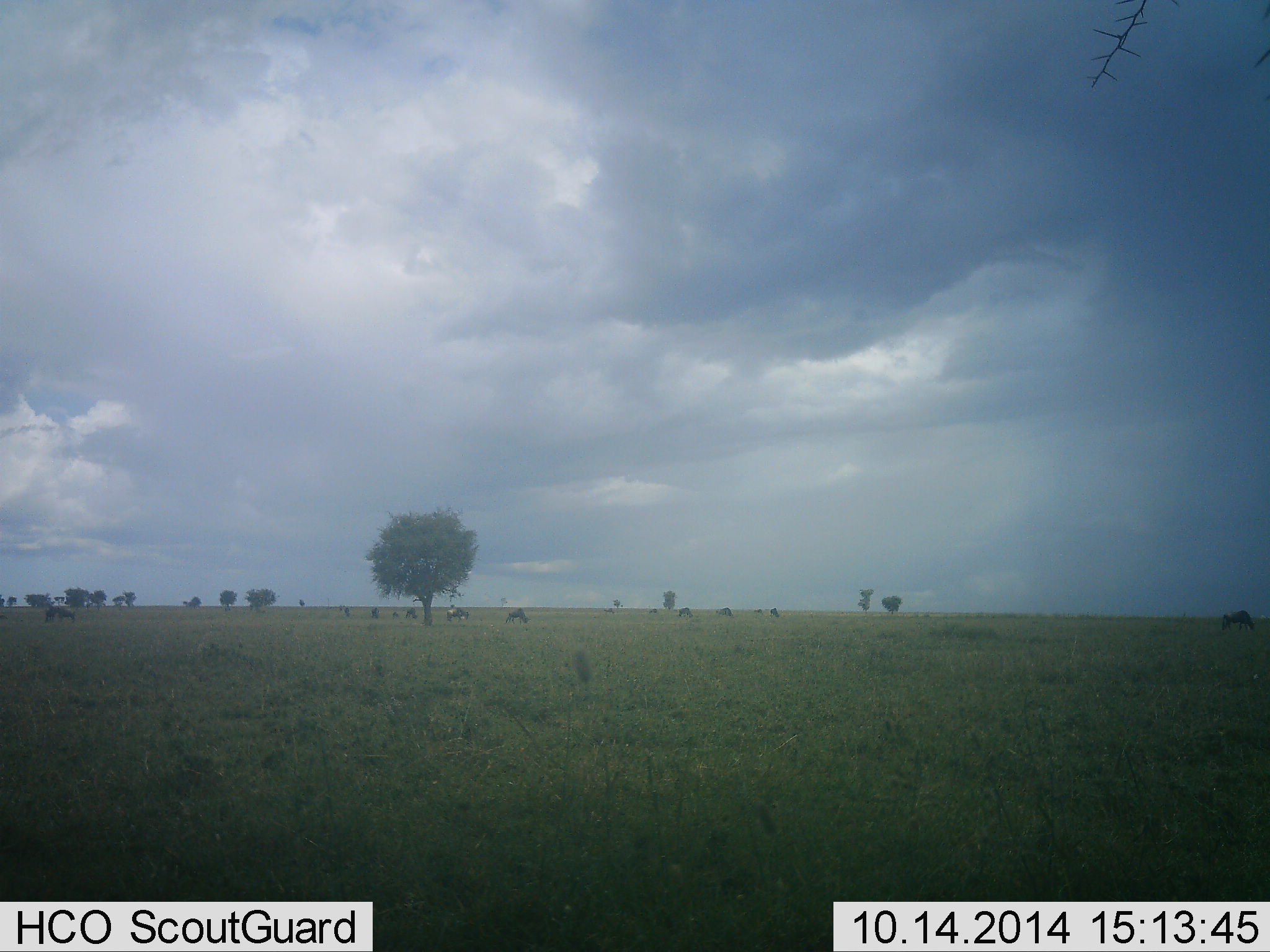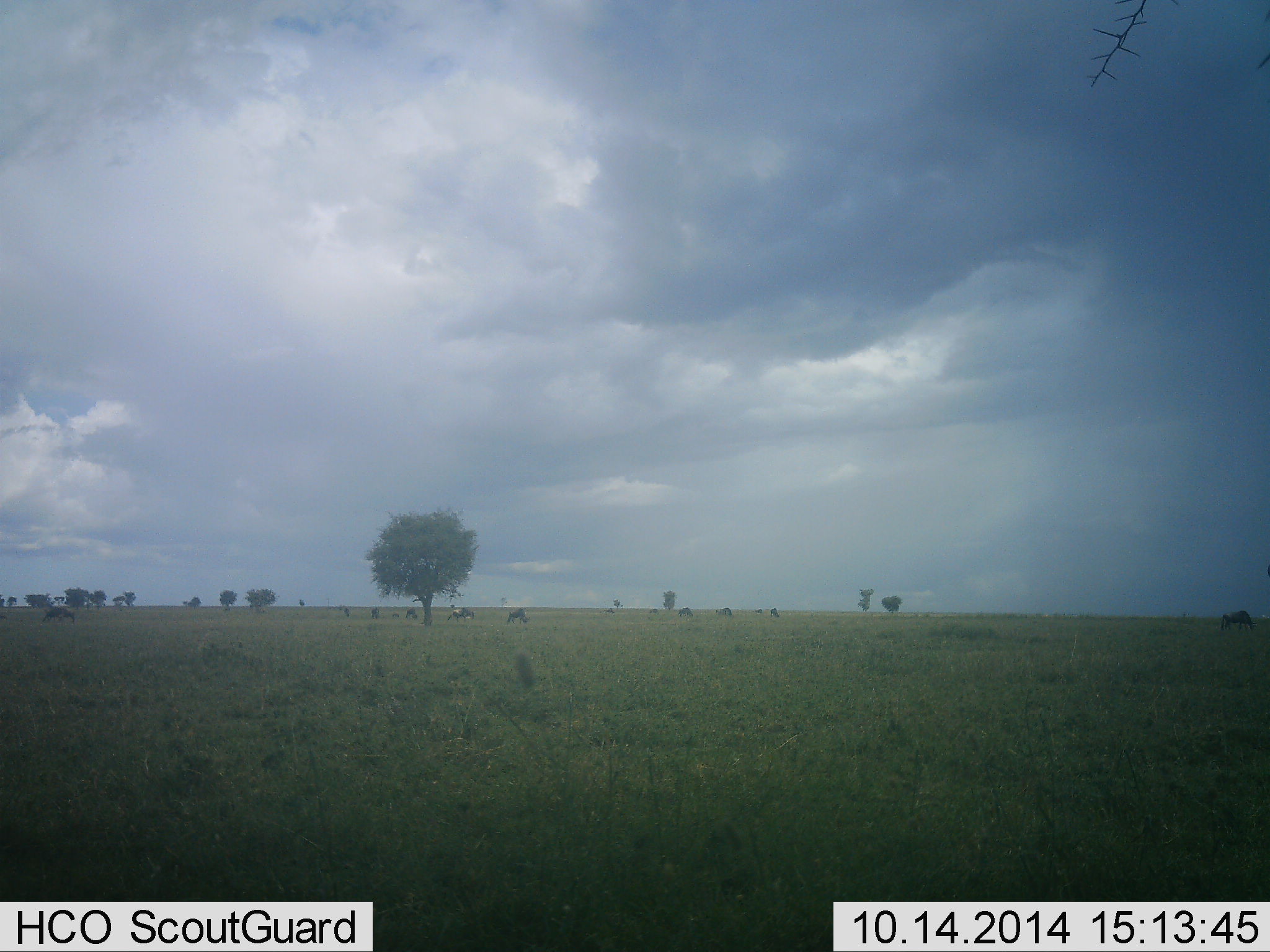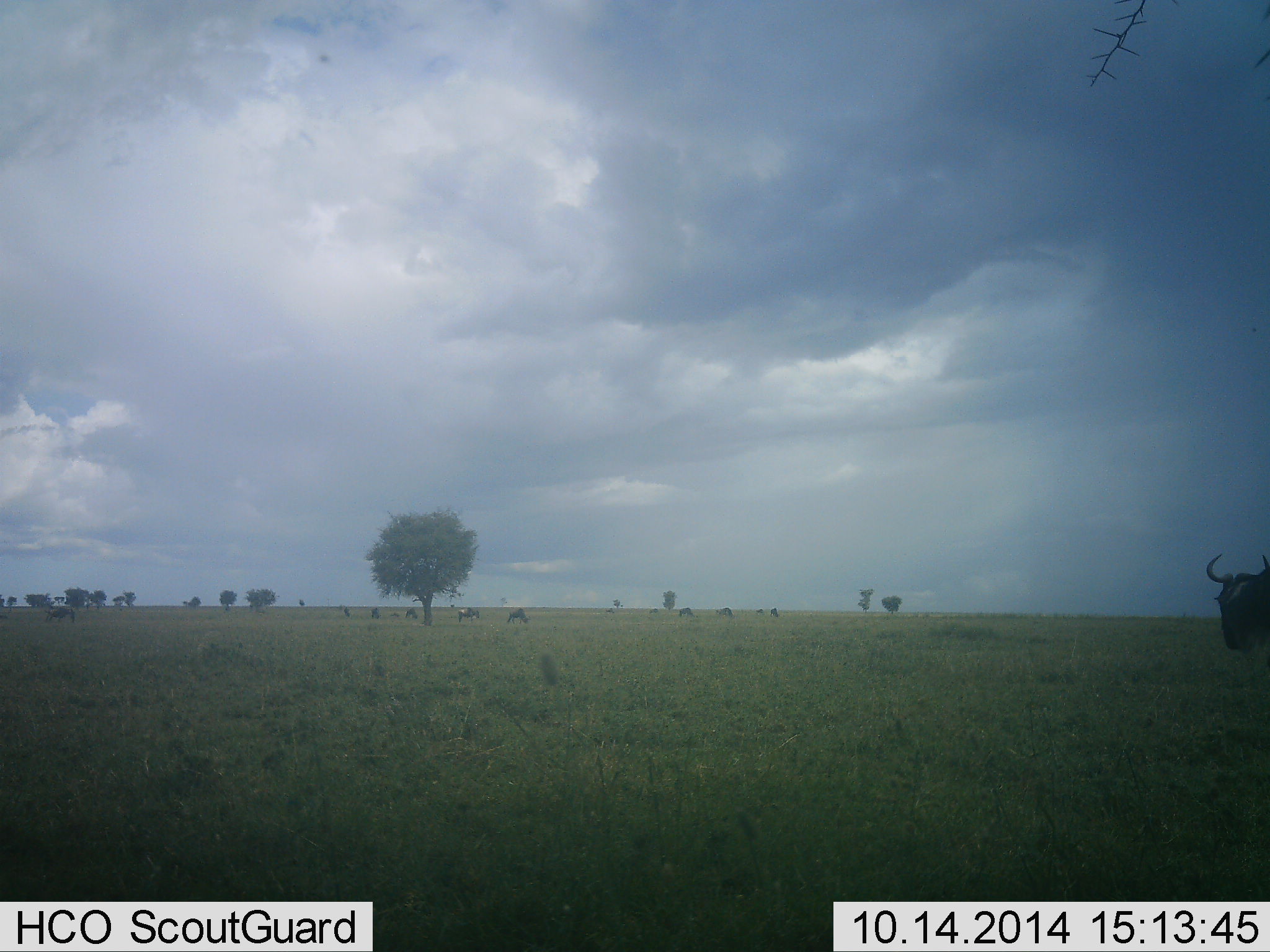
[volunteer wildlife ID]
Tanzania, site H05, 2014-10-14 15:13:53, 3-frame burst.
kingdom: Animalia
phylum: Chordata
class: Mammalia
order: Artiodactyla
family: Bovidae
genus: Connochaetes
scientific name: Connochaetes taurinus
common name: blue wildebeest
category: wildebeest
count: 11-50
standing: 70%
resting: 20%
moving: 80%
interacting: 10%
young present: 0%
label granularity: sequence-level